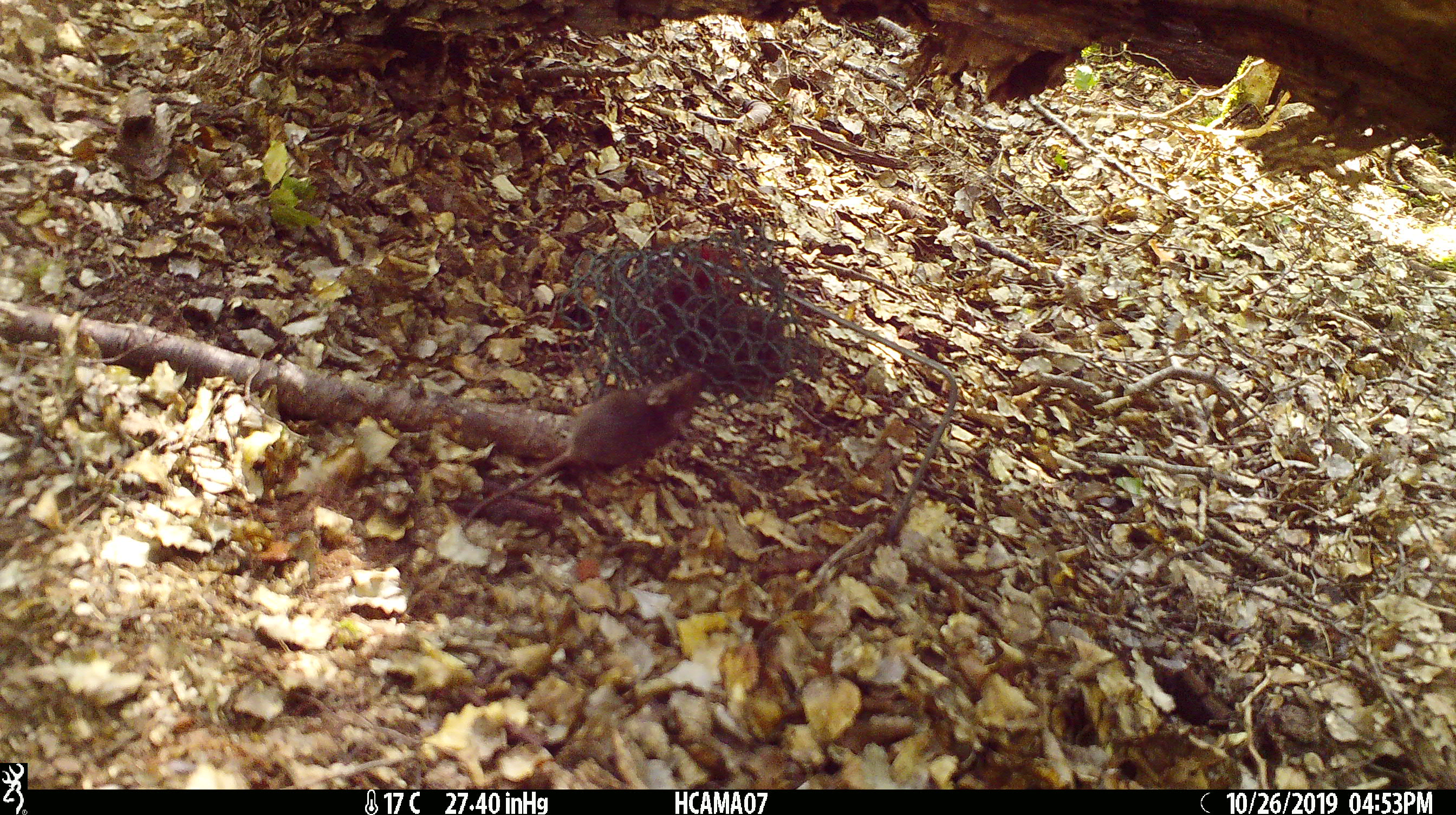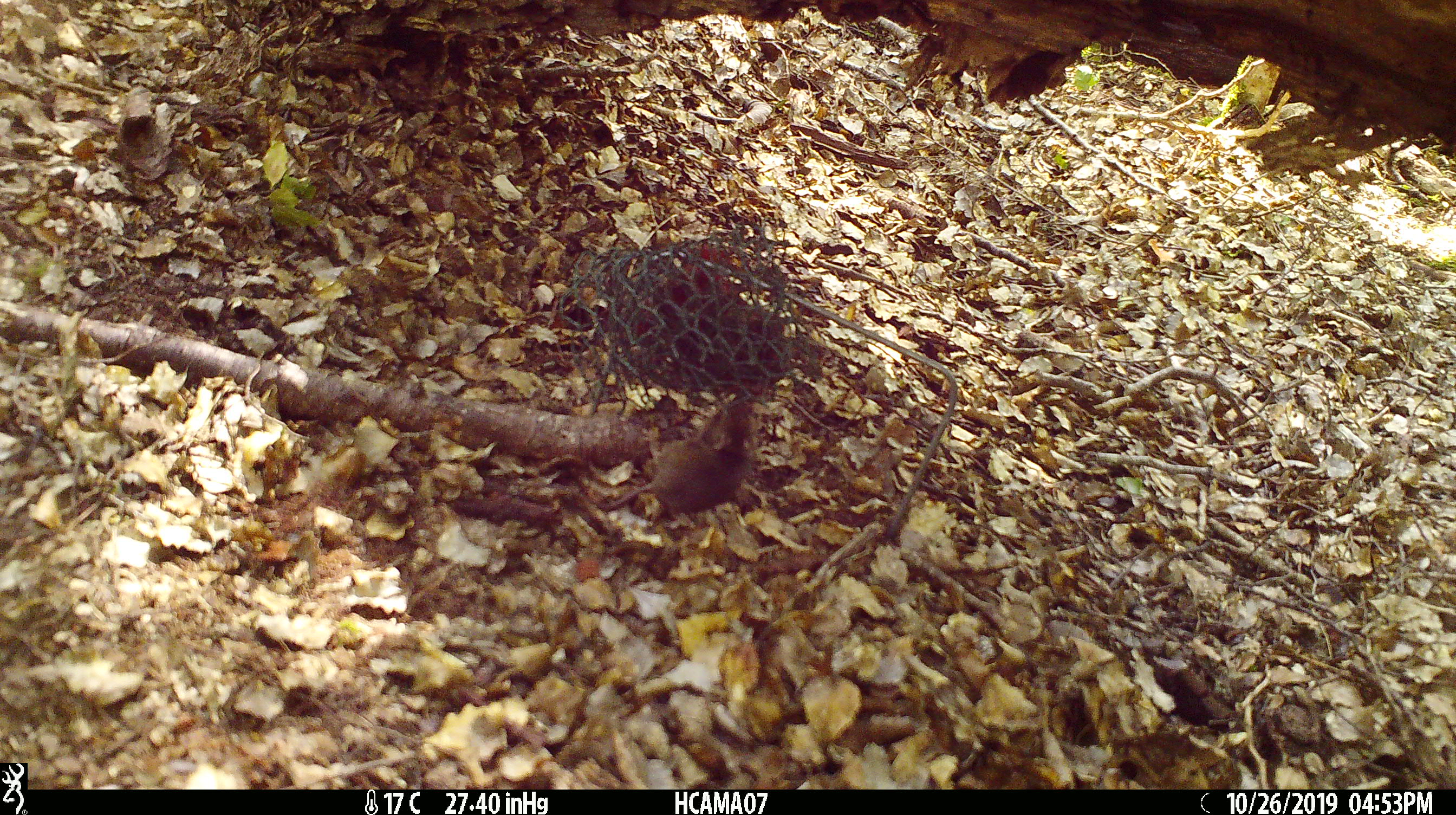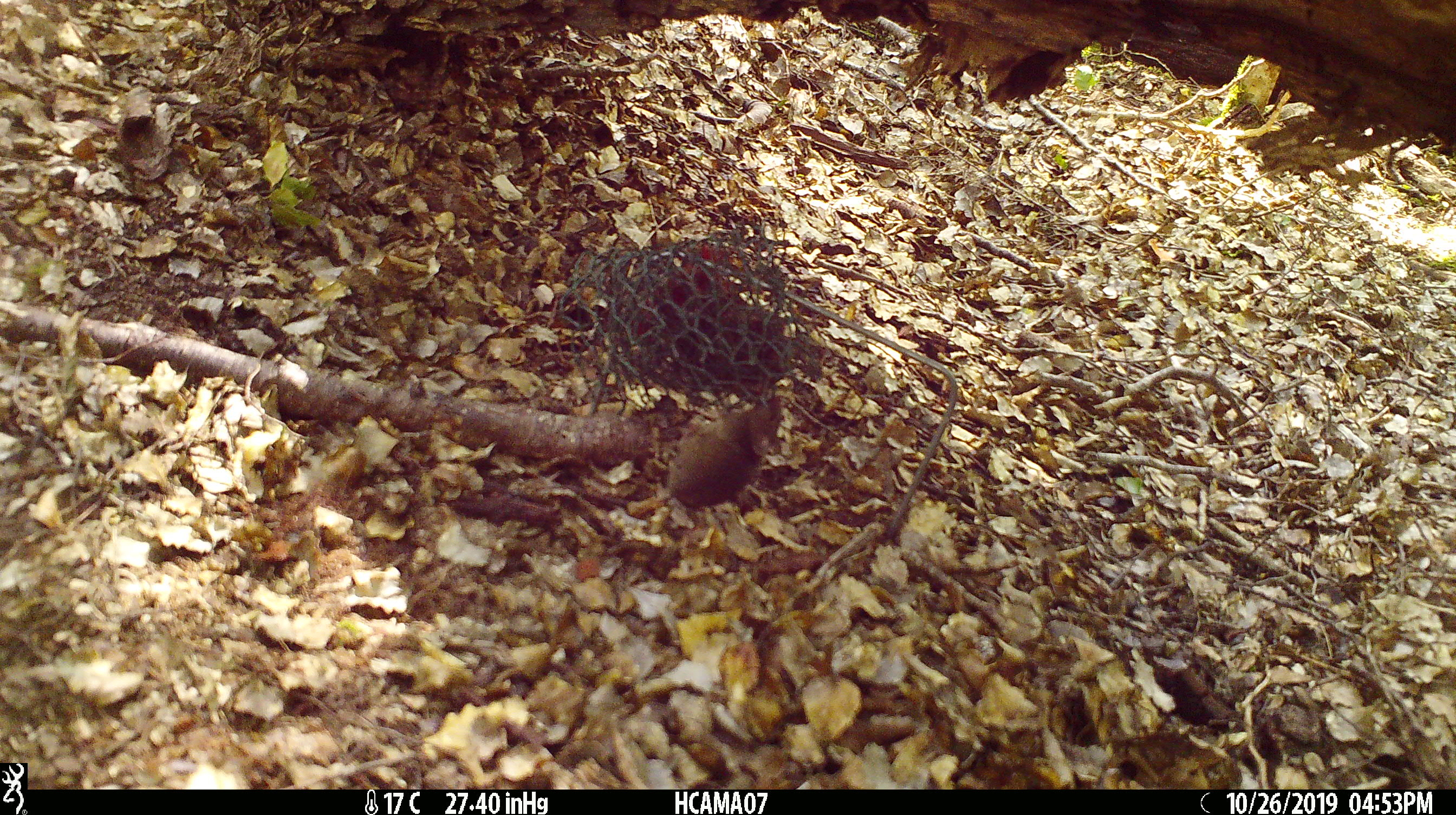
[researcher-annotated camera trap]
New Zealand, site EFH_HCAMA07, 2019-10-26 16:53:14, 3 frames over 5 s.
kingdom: Animalia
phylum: Chordata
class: Mammalia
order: Rodentia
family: Muridae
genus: Mus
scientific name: Mus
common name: mouse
Mouse (Mus).